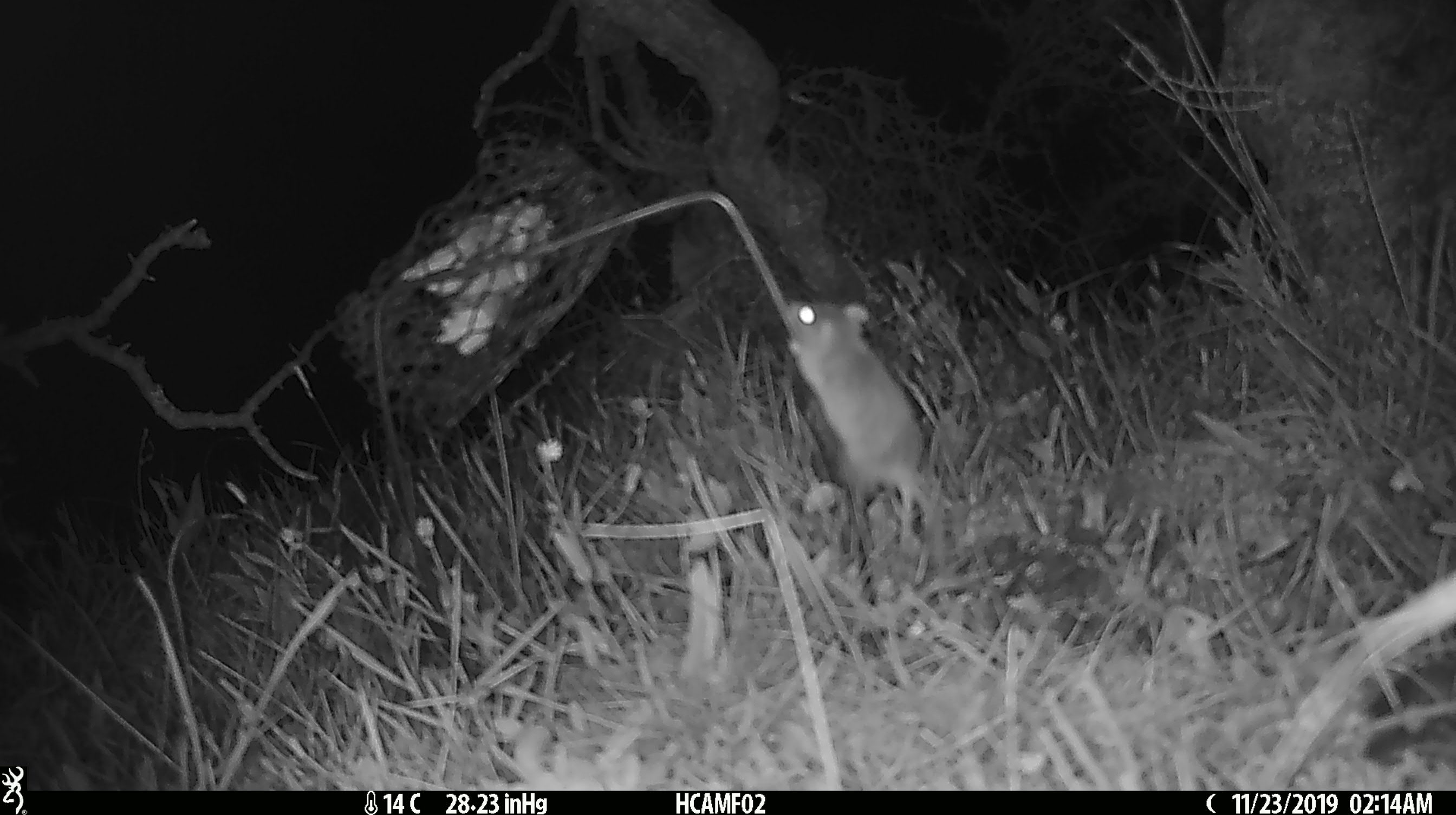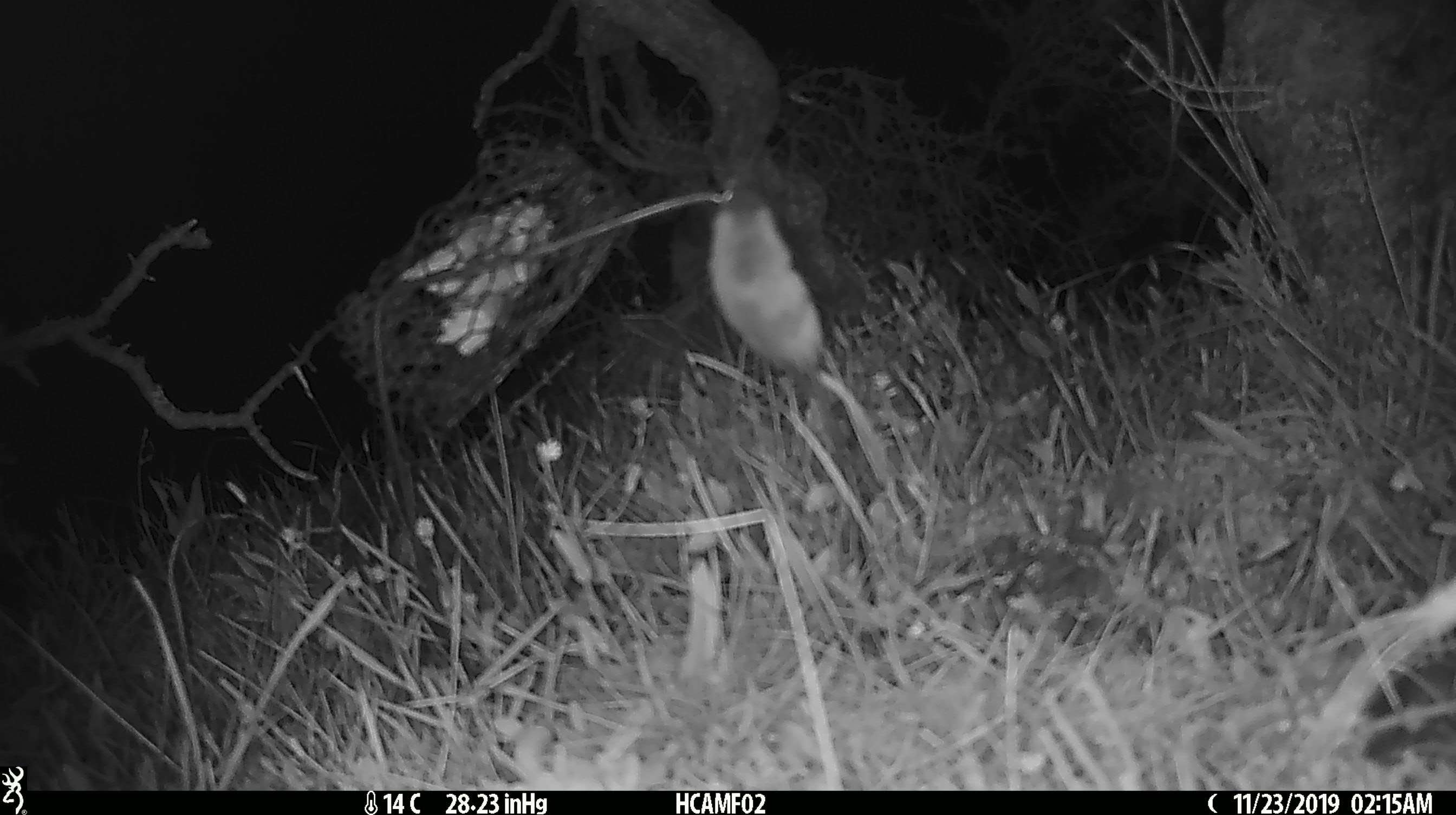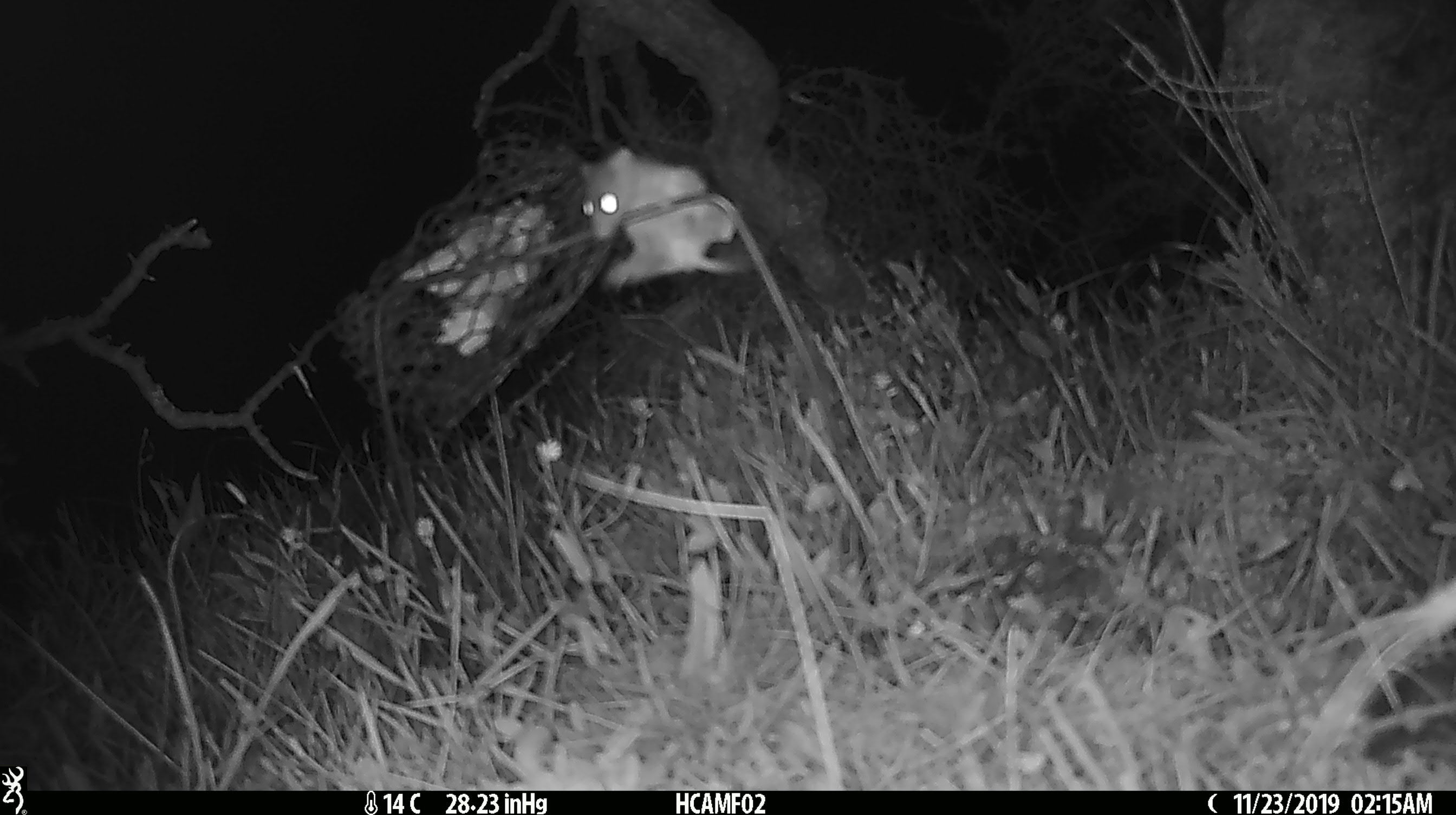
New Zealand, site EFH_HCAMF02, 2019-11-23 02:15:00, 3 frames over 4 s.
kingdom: Animalia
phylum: Chordata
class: Mammalia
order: Rodentia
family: Muridae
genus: Mus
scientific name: Mus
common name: mouse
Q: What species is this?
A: Mouse (Mus).